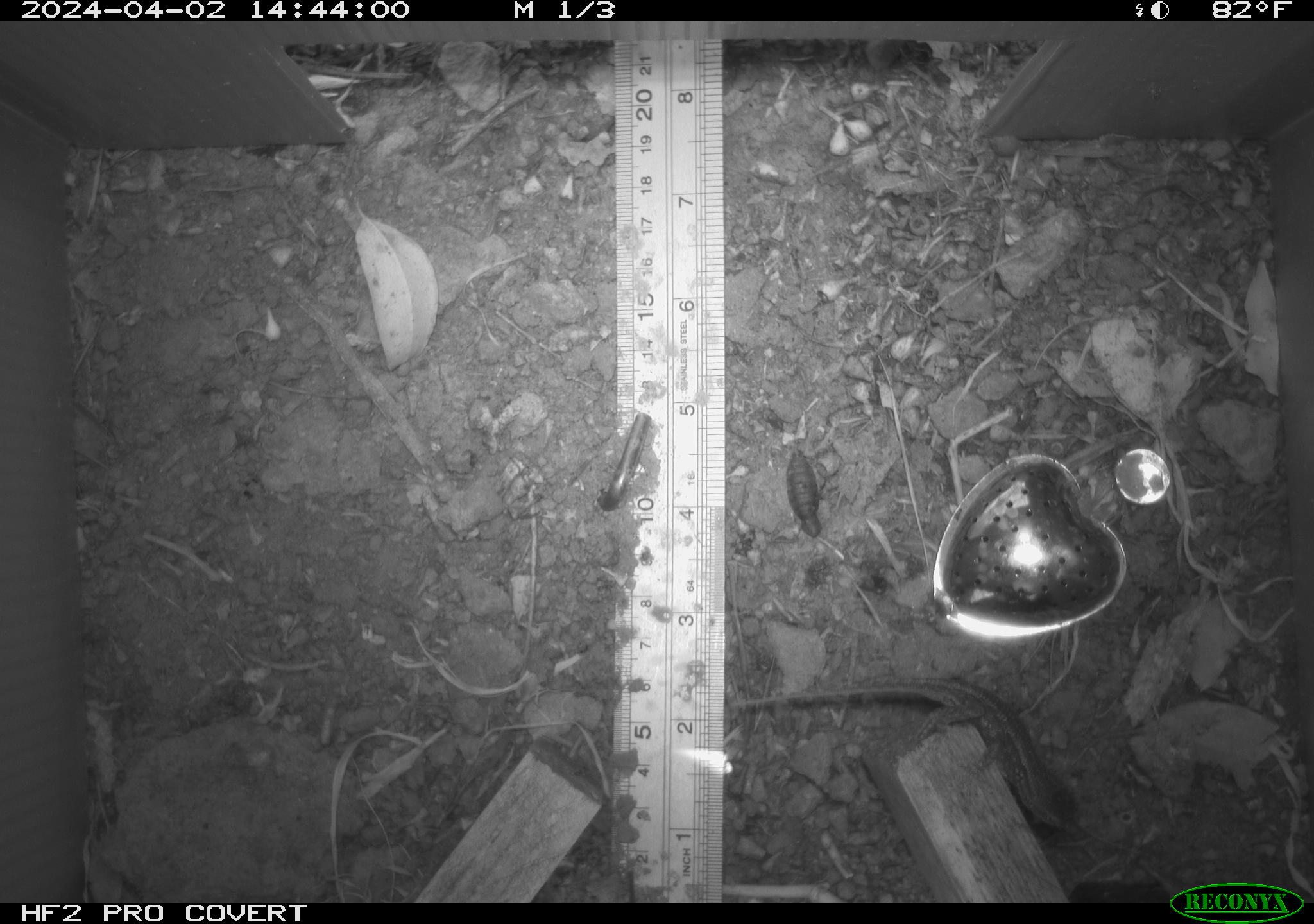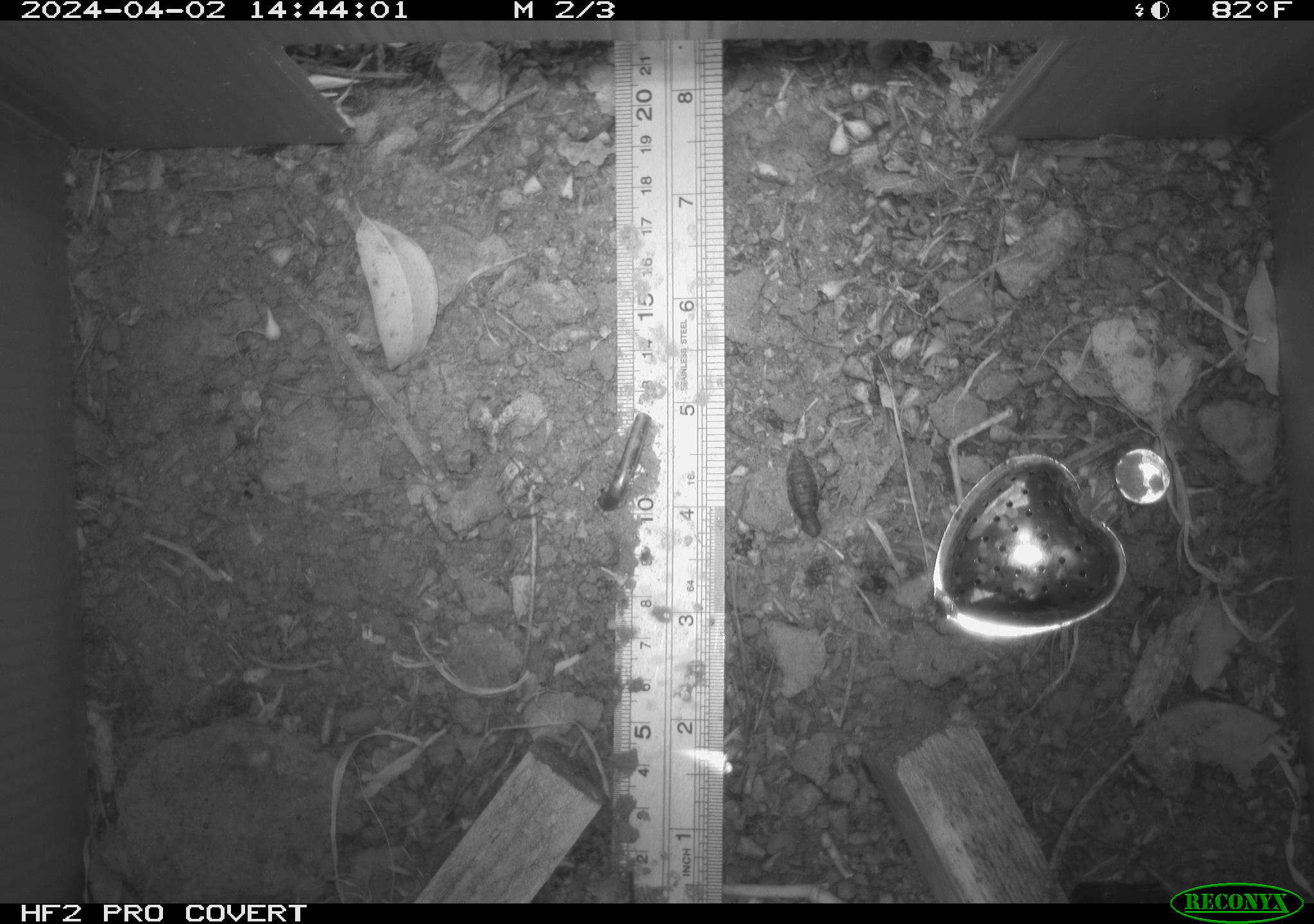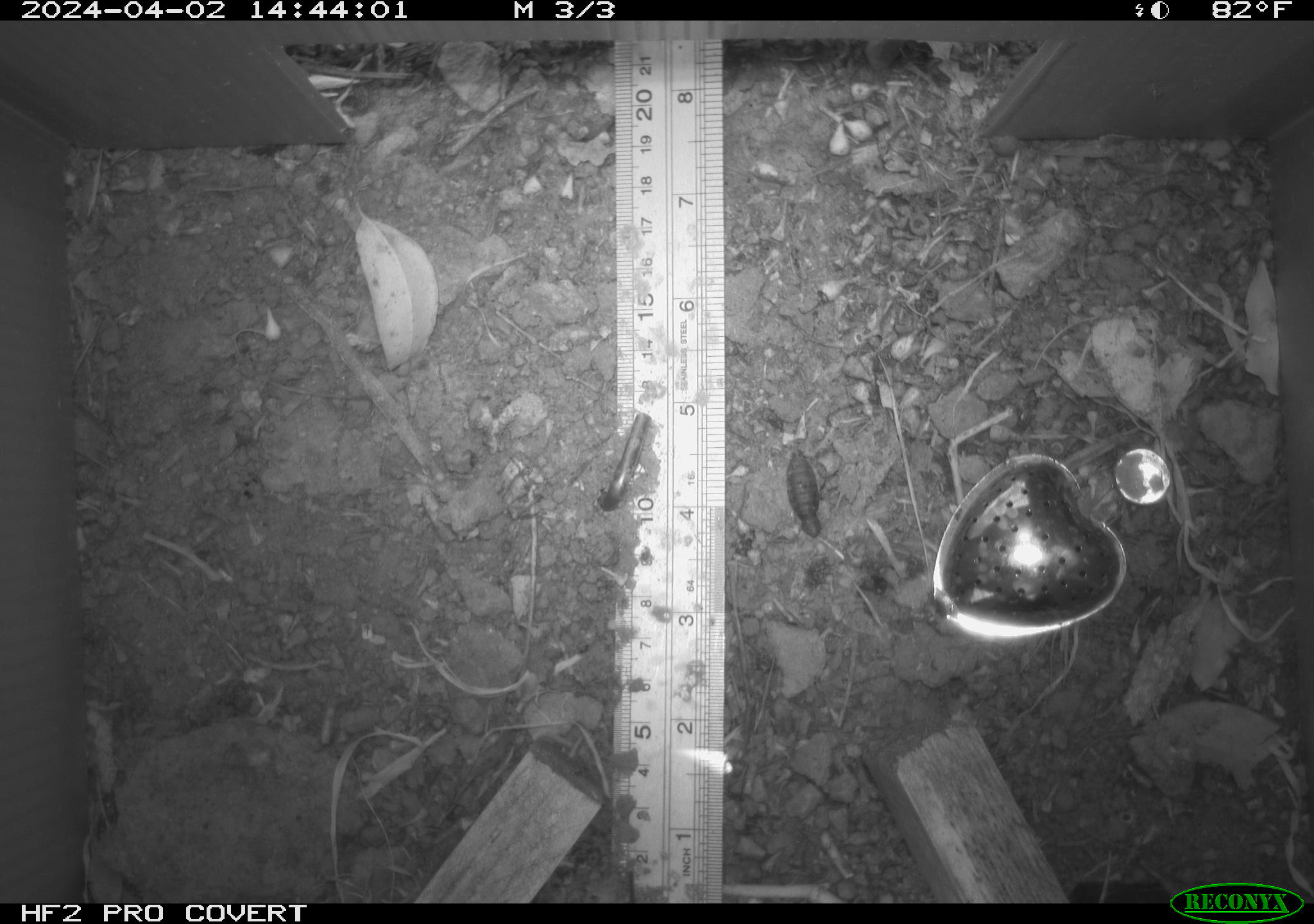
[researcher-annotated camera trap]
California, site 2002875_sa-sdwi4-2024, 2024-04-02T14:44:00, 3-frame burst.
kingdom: Animalia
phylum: Chordata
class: Reptilia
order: Squamata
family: Phrynosomatidae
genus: Sceloporus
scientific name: Sceloporus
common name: spiny lizards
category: sceloporus species